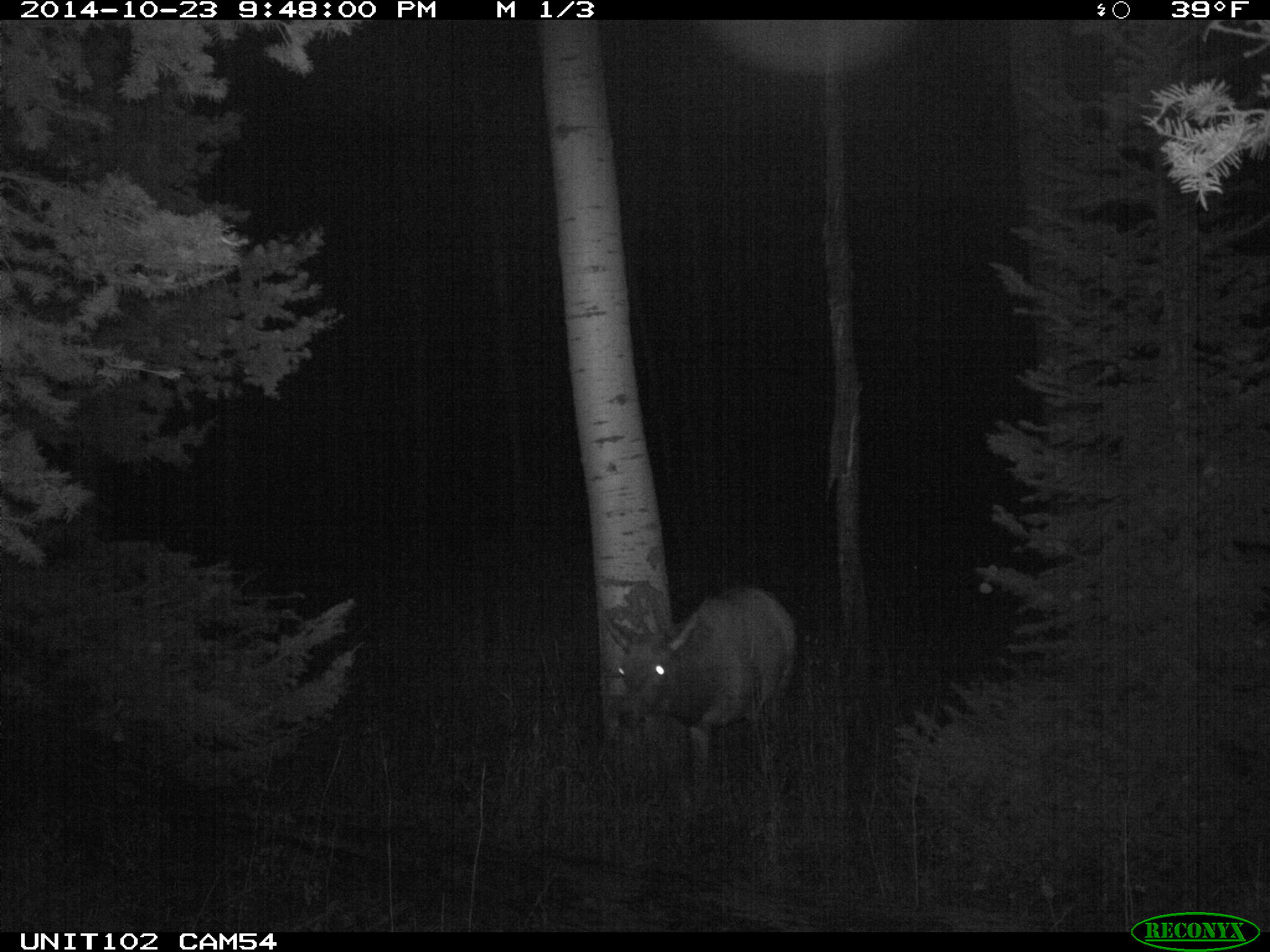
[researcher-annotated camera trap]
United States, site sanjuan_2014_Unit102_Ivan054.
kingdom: Animalia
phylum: Chordata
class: Mammalia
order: Artiodactyla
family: Cervidae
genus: Cervus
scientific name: Cervus elaphus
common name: red deer